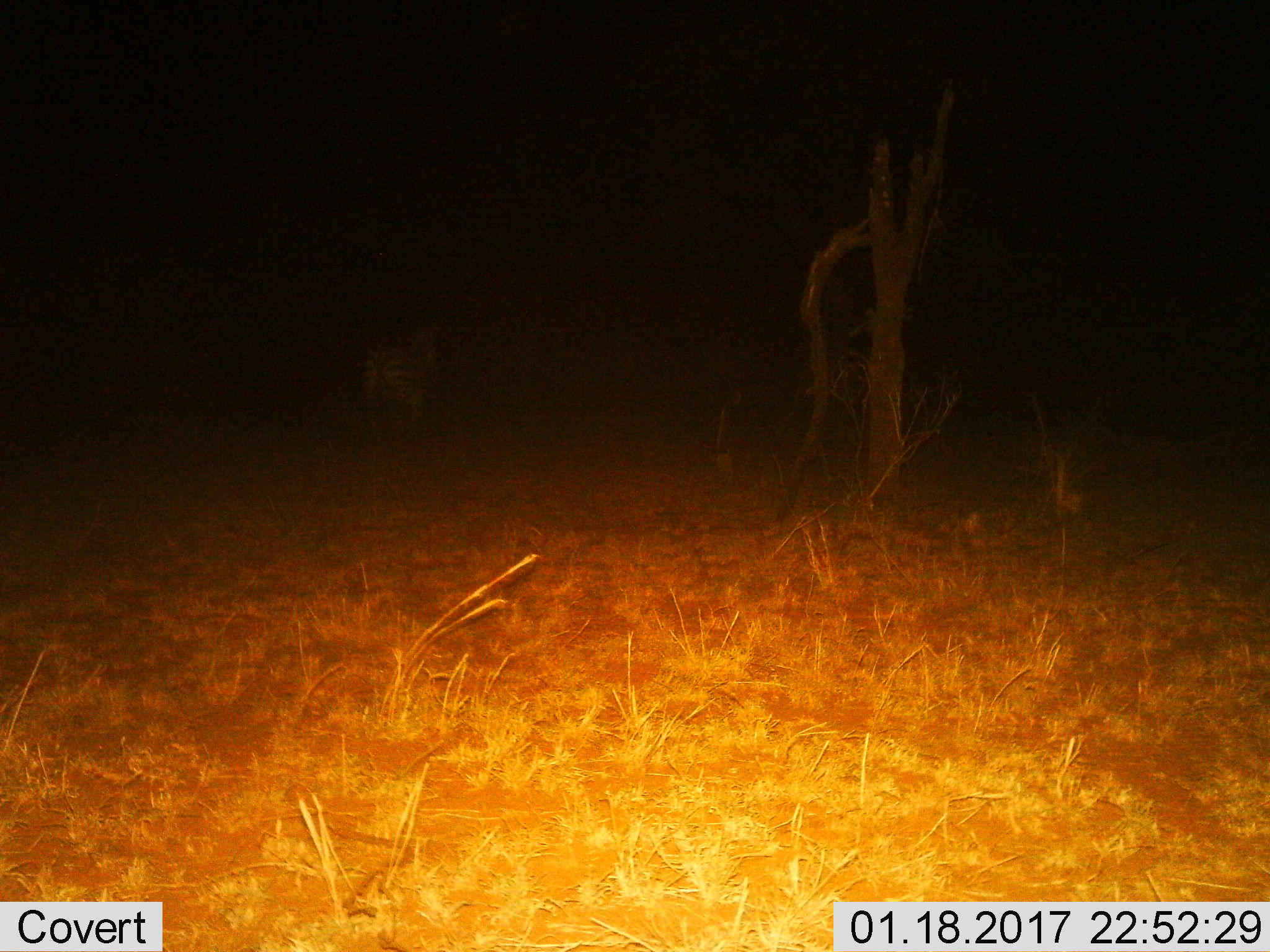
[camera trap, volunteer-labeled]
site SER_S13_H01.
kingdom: Animalia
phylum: Chordata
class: Mammalia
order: Perissodactyla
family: Equidae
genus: Equus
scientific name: Equus quagga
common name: plains zebra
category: zebraplains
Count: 1.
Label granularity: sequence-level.